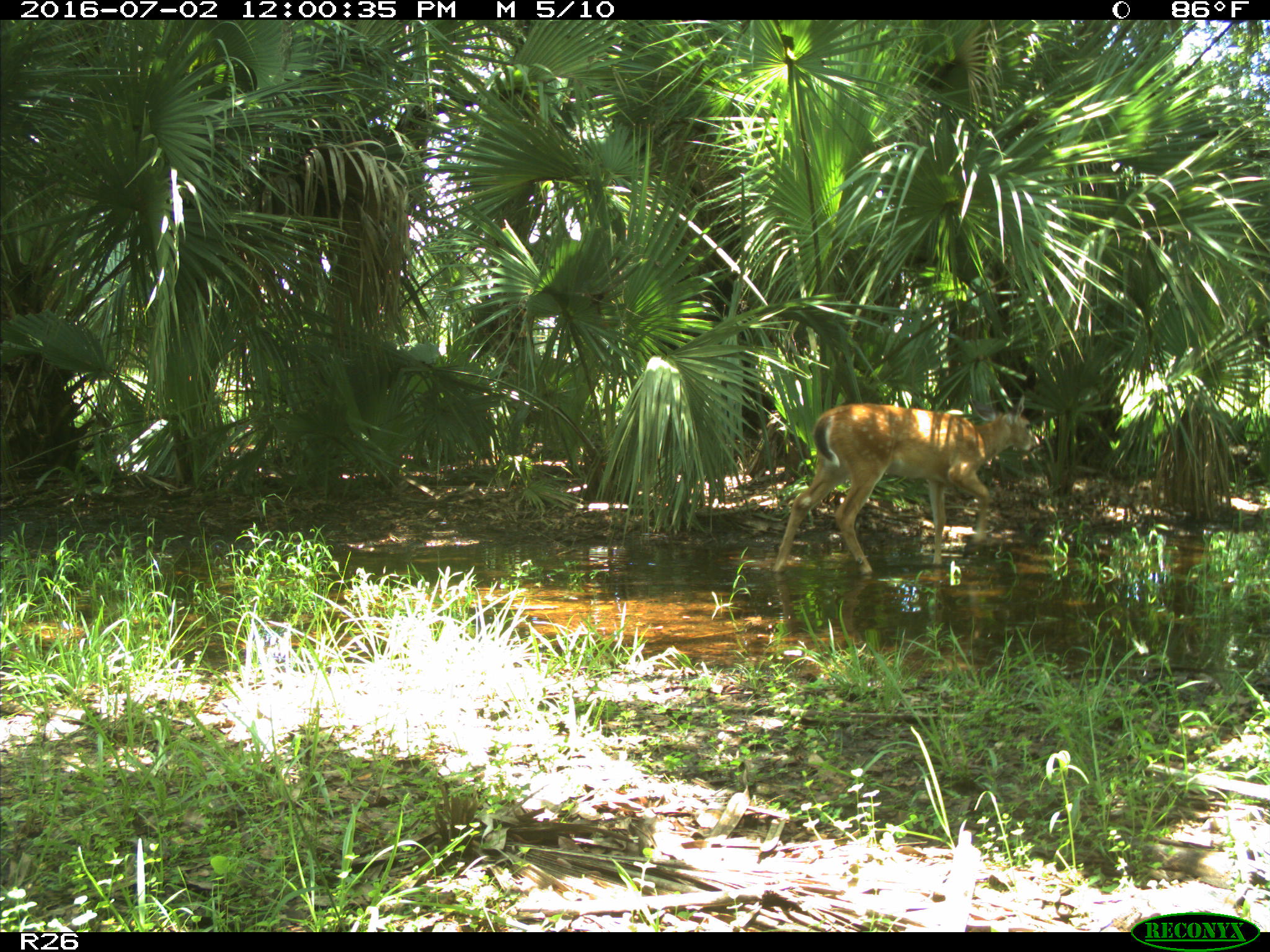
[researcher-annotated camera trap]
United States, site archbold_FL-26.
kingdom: Animalia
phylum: Chordata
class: Mammalia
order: Artiodactyla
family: Cervidae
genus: Odocoileus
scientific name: Odocoileus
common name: deer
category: unidentified deer